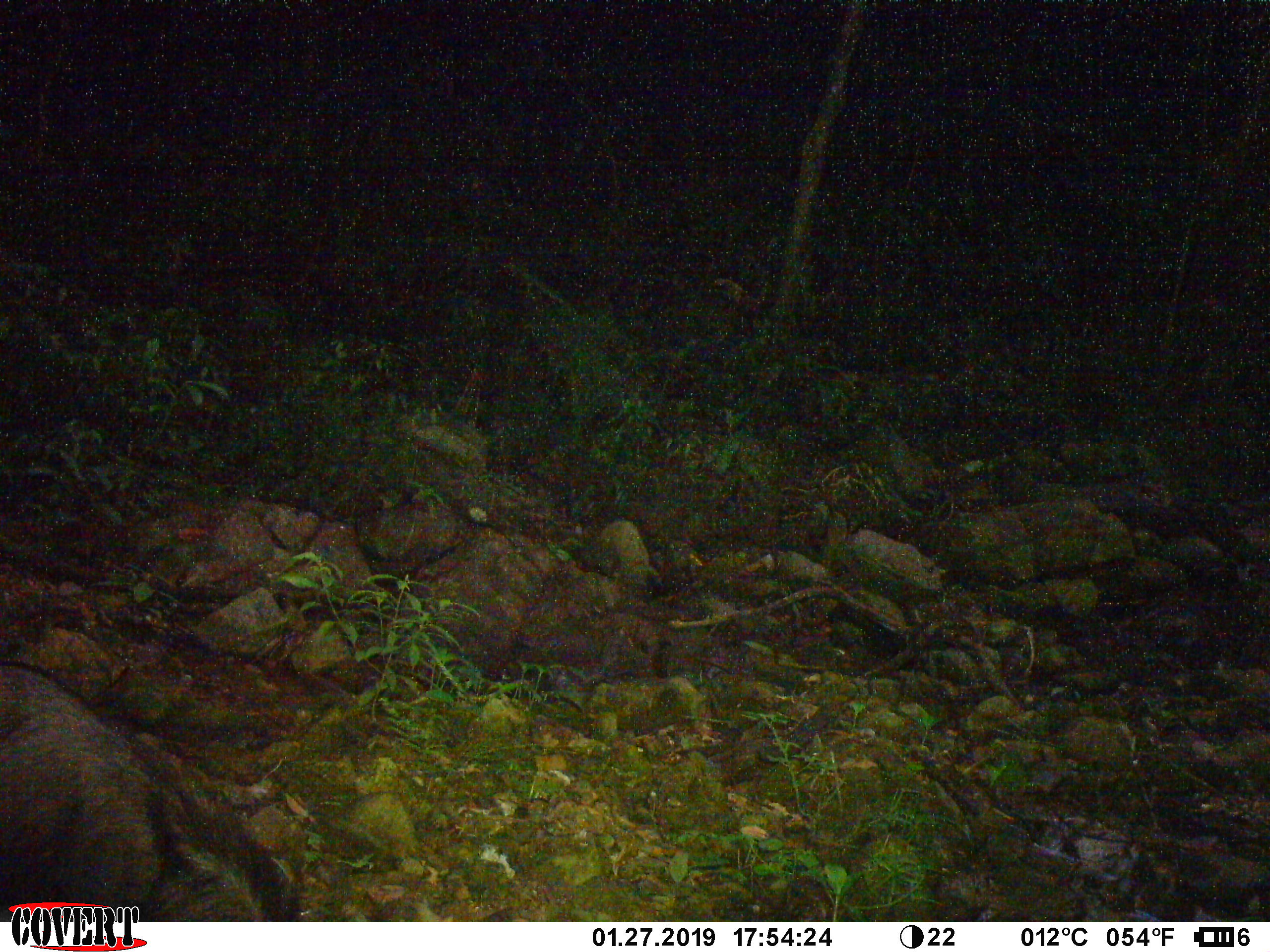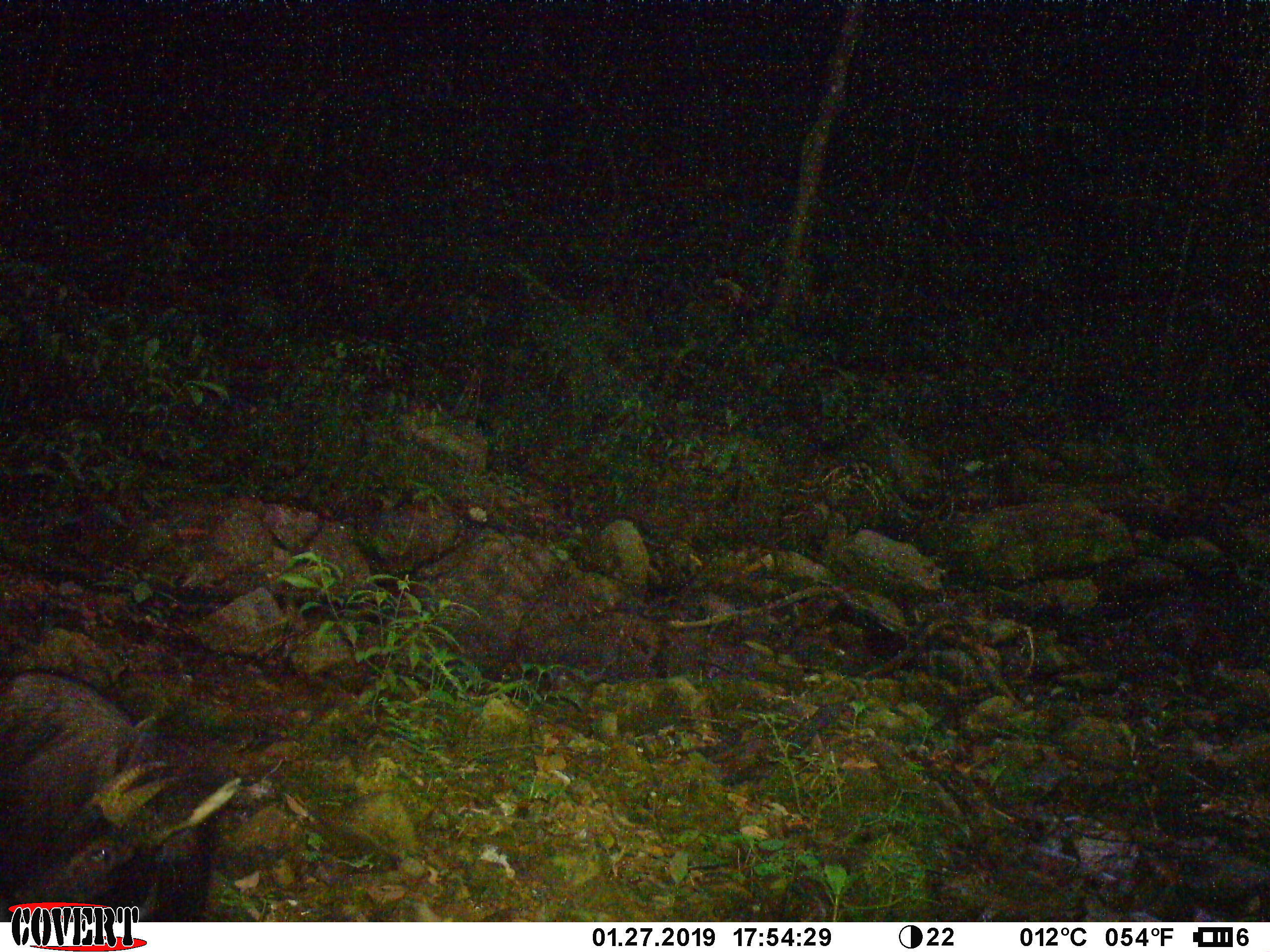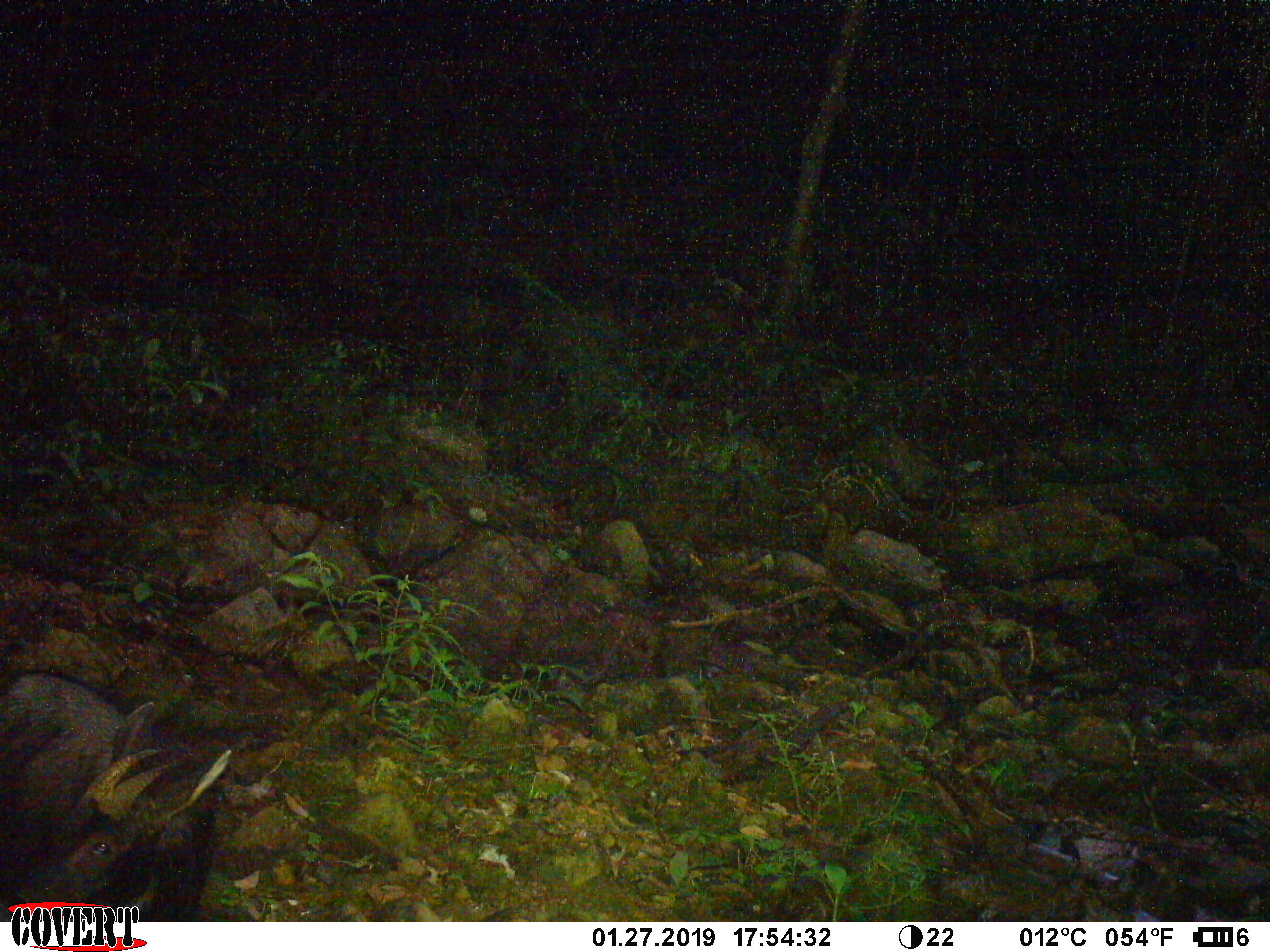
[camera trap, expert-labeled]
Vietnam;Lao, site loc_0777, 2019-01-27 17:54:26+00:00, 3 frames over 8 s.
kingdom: Animalia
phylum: Chordata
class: Mammalia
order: Artiodactyla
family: Bovidae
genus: Capricornis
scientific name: Capricornis sumatraensis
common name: chinese serow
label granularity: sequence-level